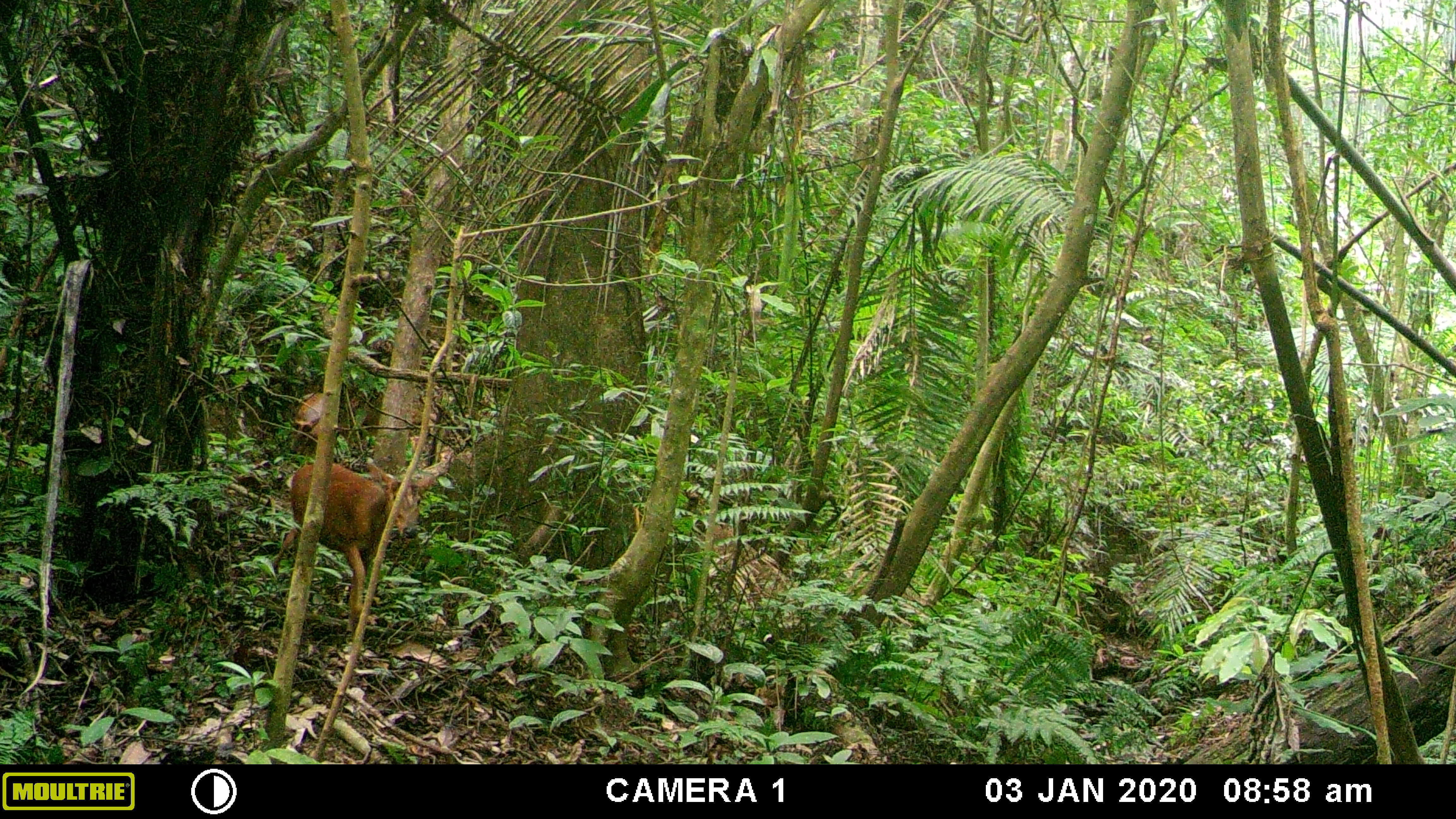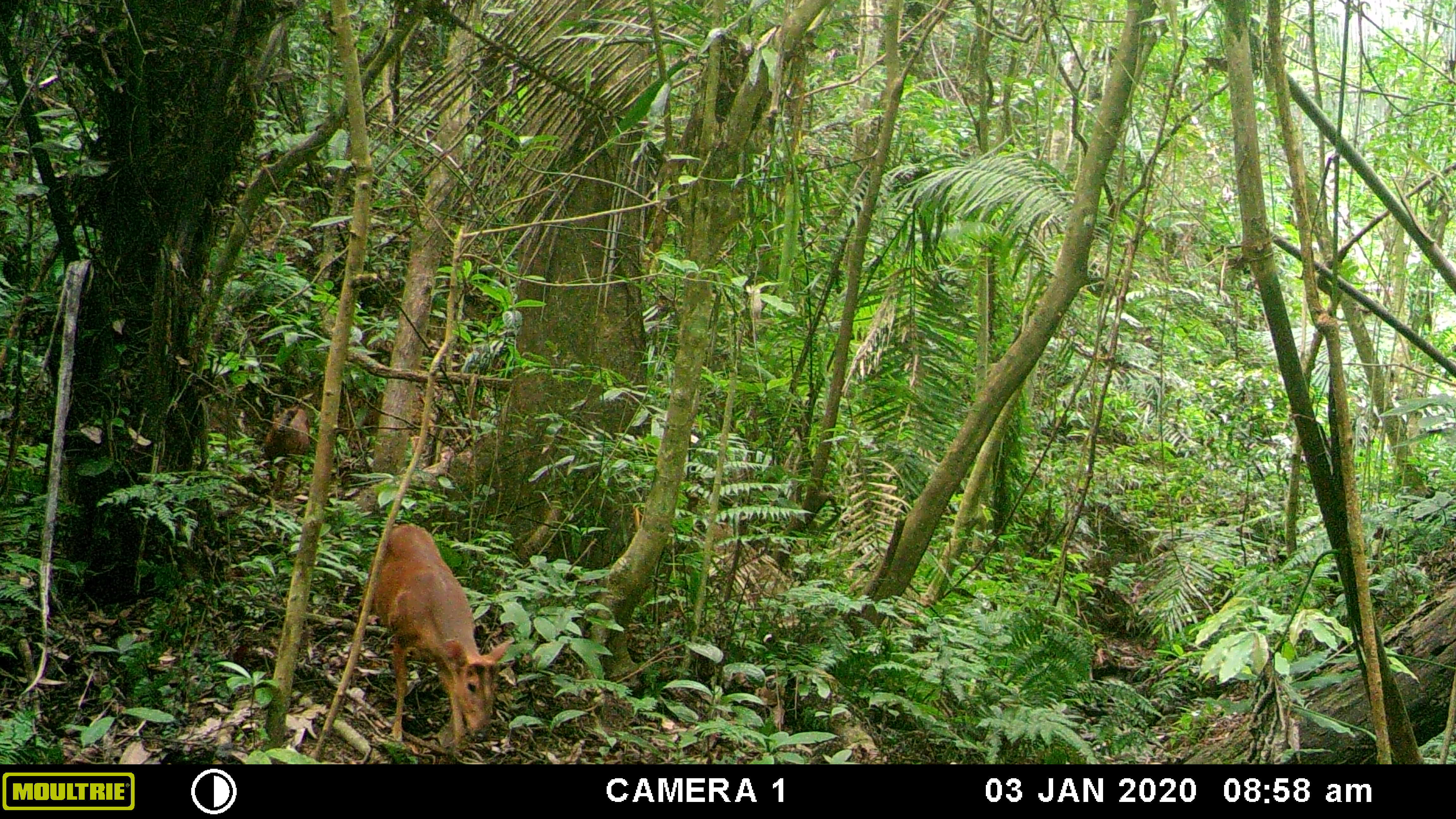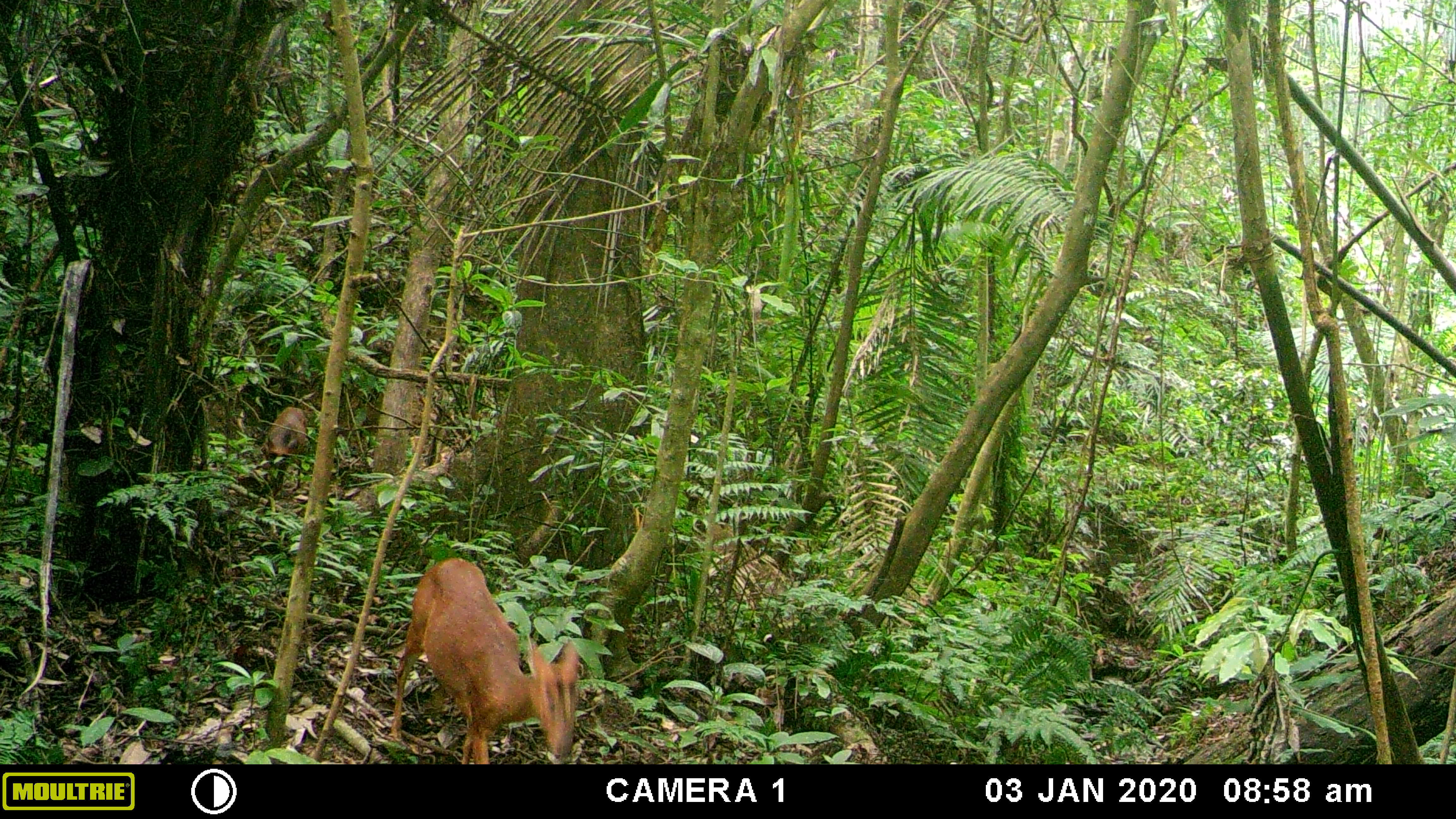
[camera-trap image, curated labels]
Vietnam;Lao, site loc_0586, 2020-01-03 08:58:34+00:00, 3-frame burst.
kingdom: Animalia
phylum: Chordata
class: Mammalia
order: Artiodactyla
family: Cervidae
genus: Muntiacus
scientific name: Muntiacus muntjak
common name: red muntjac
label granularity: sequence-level